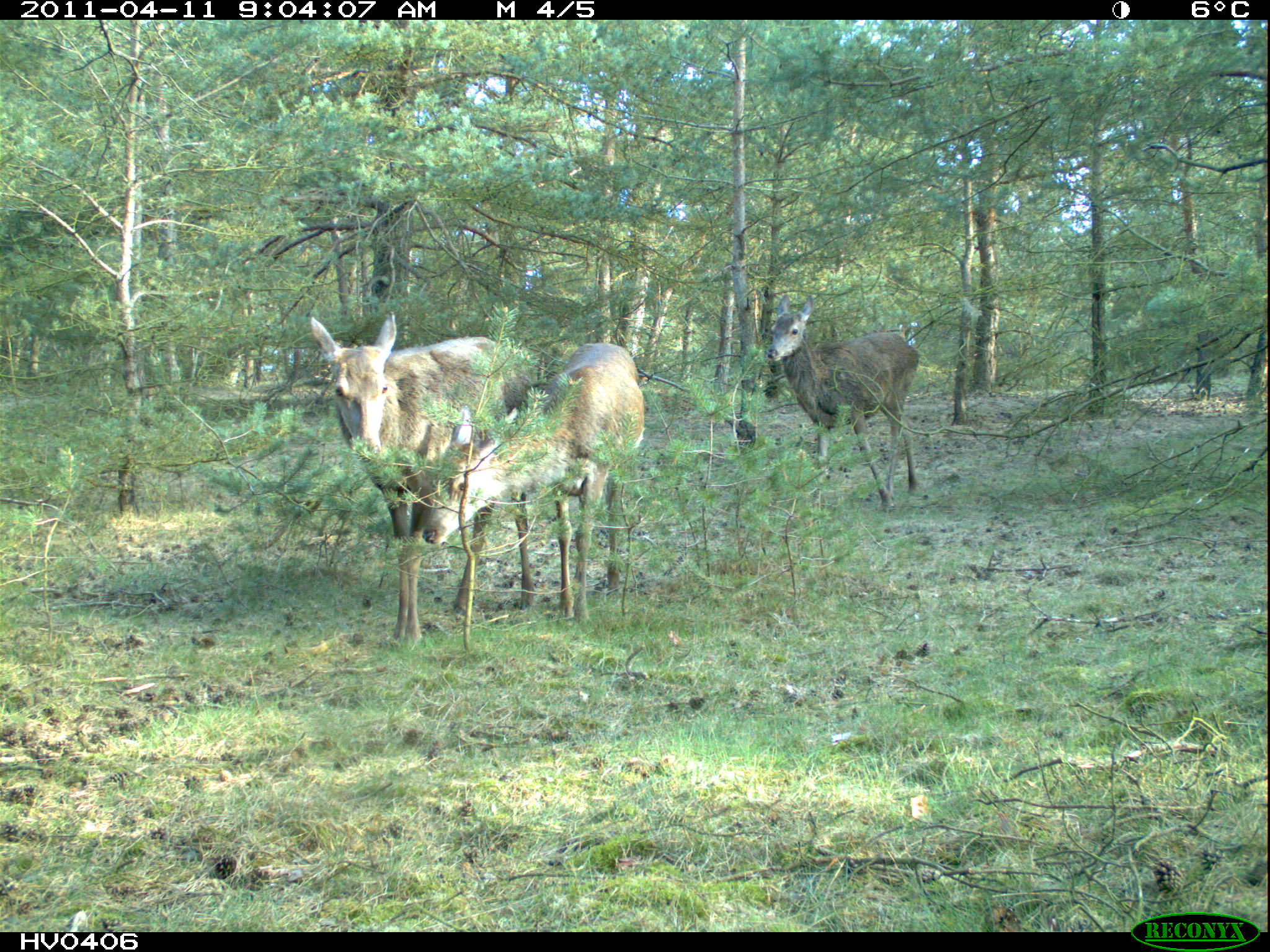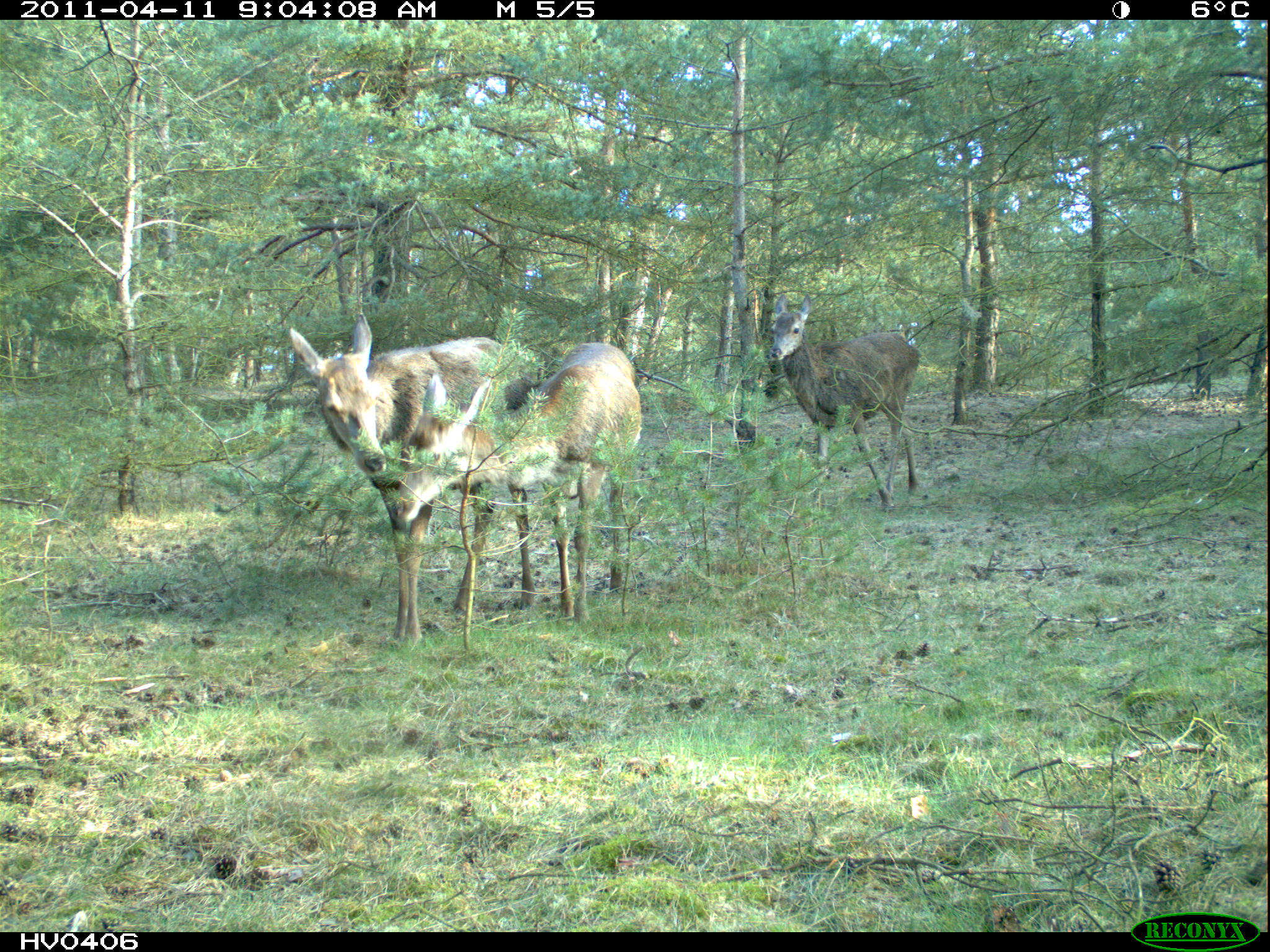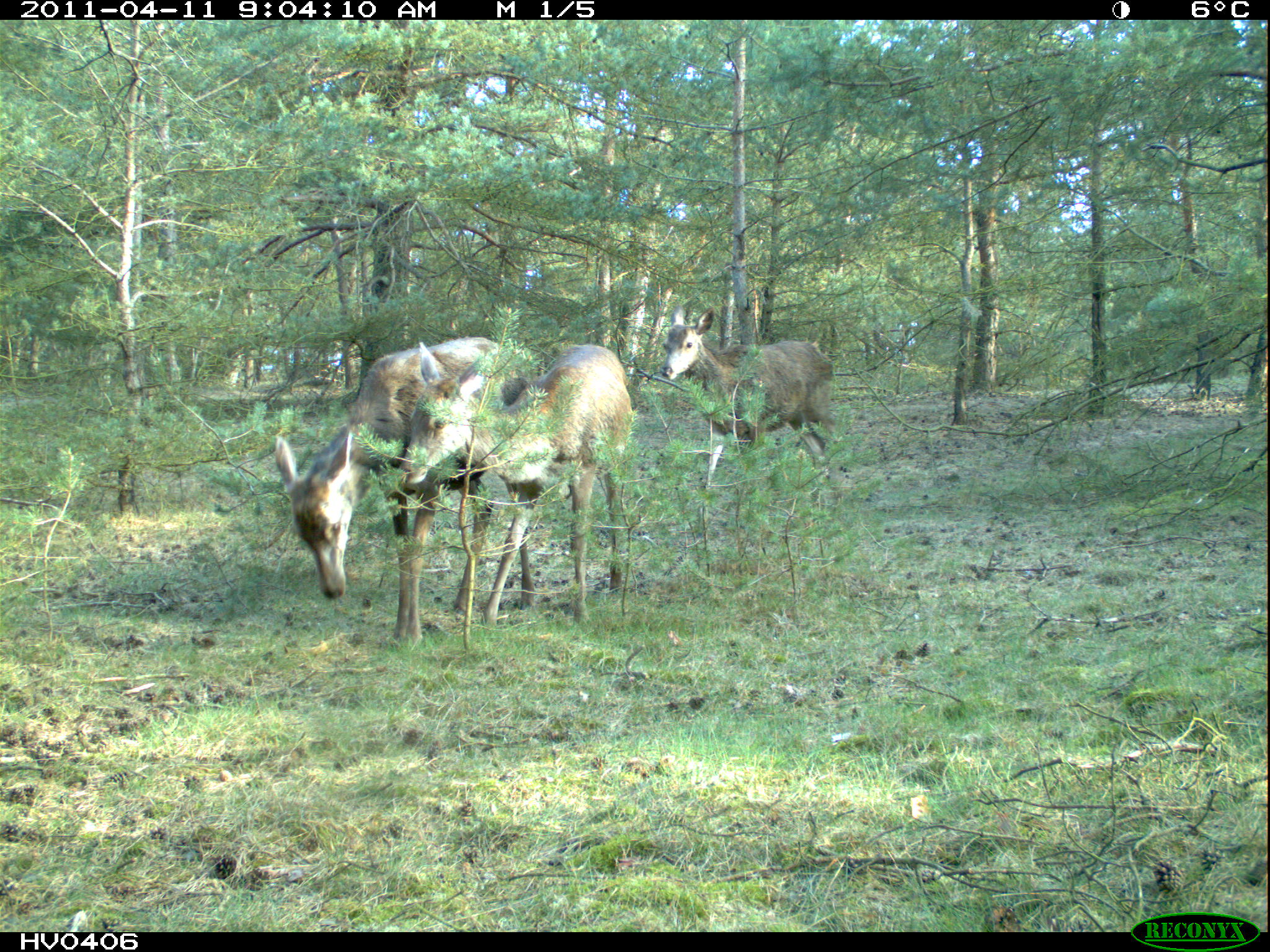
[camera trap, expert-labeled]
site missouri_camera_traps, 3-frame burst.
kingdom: Animalia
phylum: Chordata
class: Mammalia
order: Artiodactyla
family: Cervidae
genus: Cervus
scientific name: Cervus elaphus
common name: red deer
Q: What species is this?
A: Red deer (Cervus elaphus).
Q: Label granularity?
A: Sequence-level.